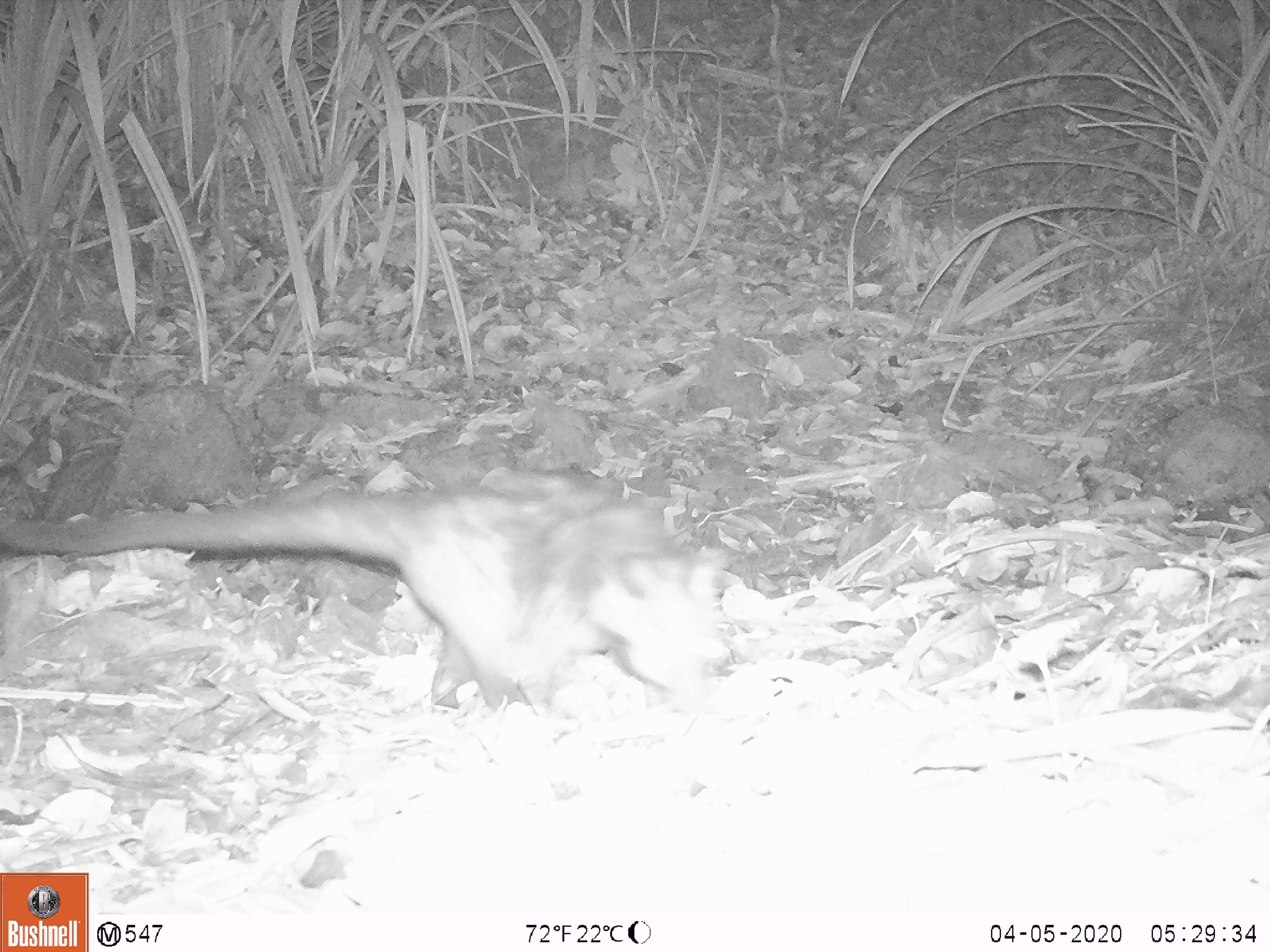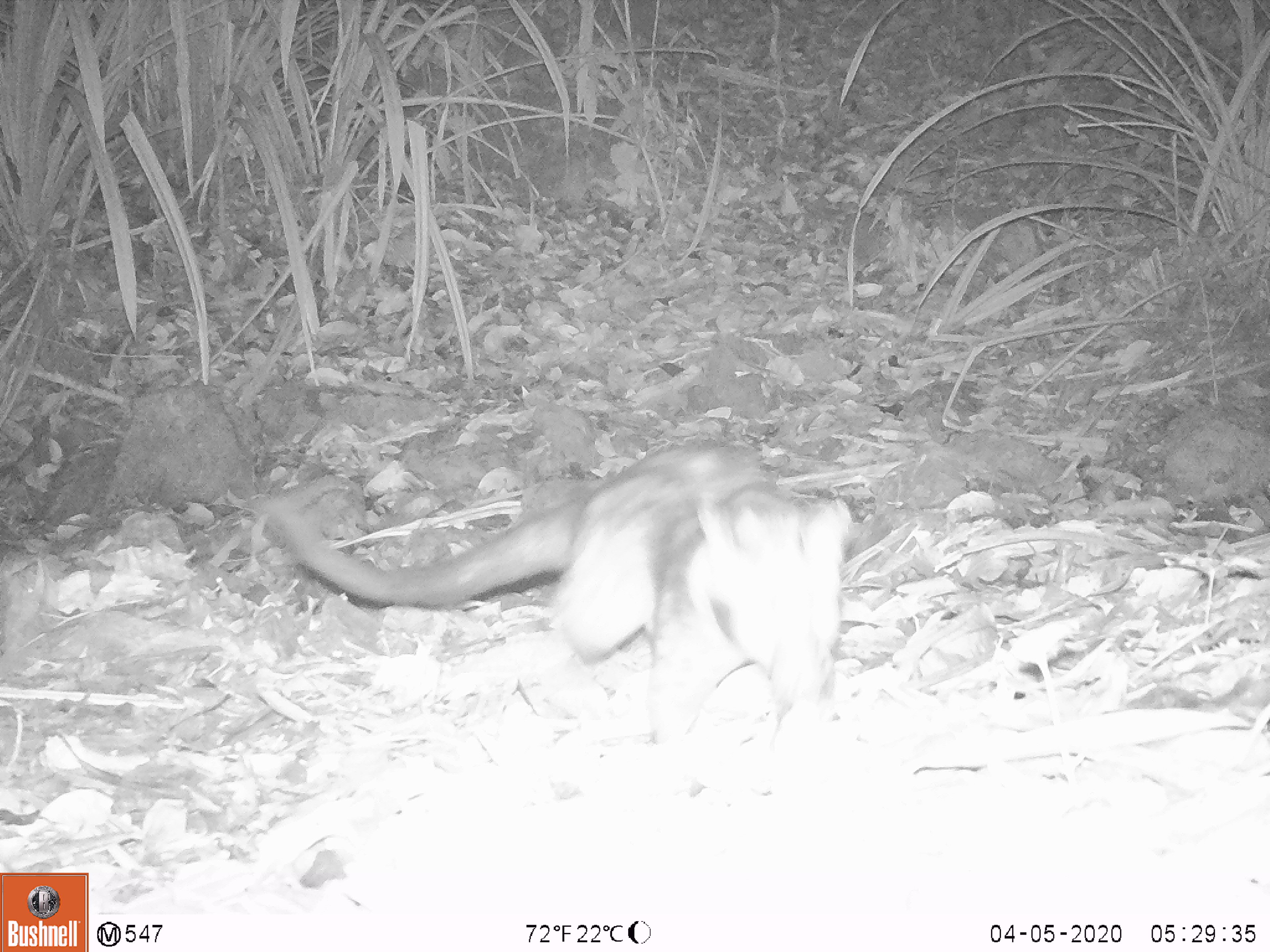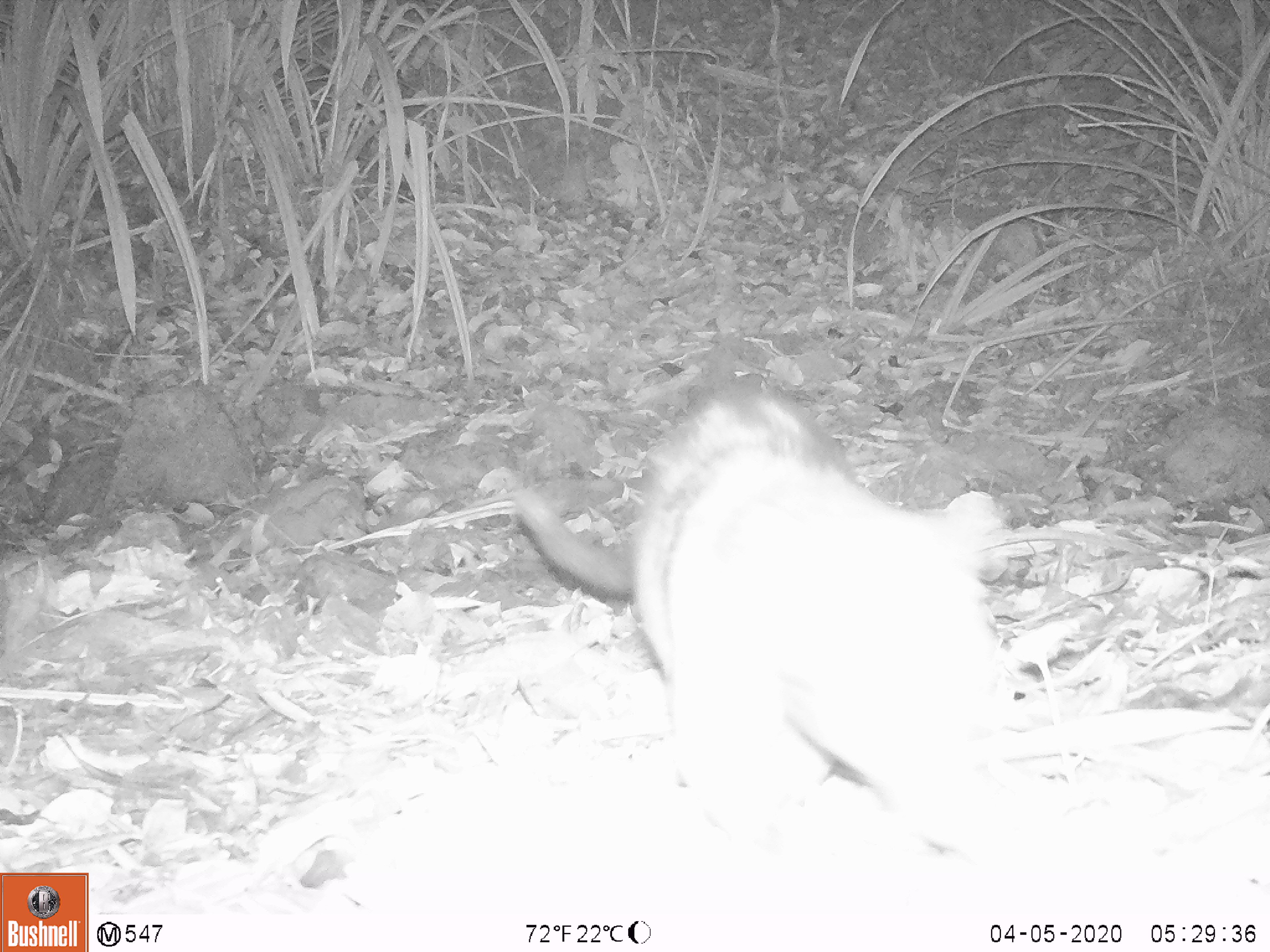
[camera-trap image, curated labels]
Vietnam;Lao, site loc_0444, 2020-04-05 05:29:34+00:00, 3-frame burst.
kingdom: Animalia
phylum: Chordata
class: Mammalia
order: Carnivora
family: Viverridae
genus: Paradoxurus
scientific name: Paradoxurus hermaphroditus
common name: common palm civet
Common palm civet (Paradoxurus hermaphroditus). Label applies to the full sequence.